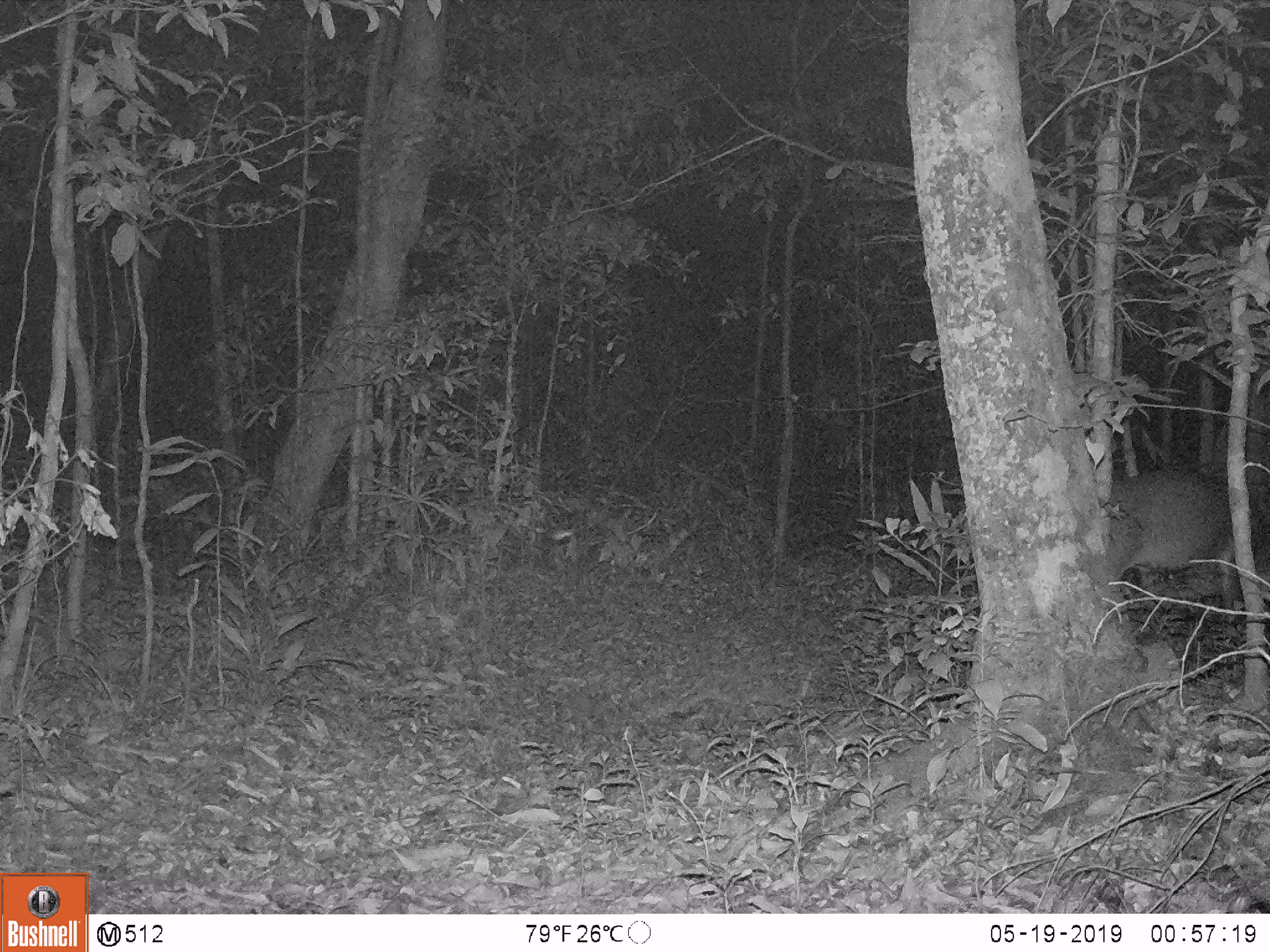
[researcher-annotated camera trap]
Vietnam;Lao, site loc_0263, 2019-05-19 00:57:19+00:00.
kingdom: Animalia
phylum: Chordata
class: Mammalia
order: Artiodactyla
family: Cervidae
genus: Muntiacus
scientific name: Muntiacus vuquangensis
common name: large-antlered muntjac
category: large antlered muntjac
Large antlered muntjac (large-antlered muntjac) (Muntiacus vuquangensis). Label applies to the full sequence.